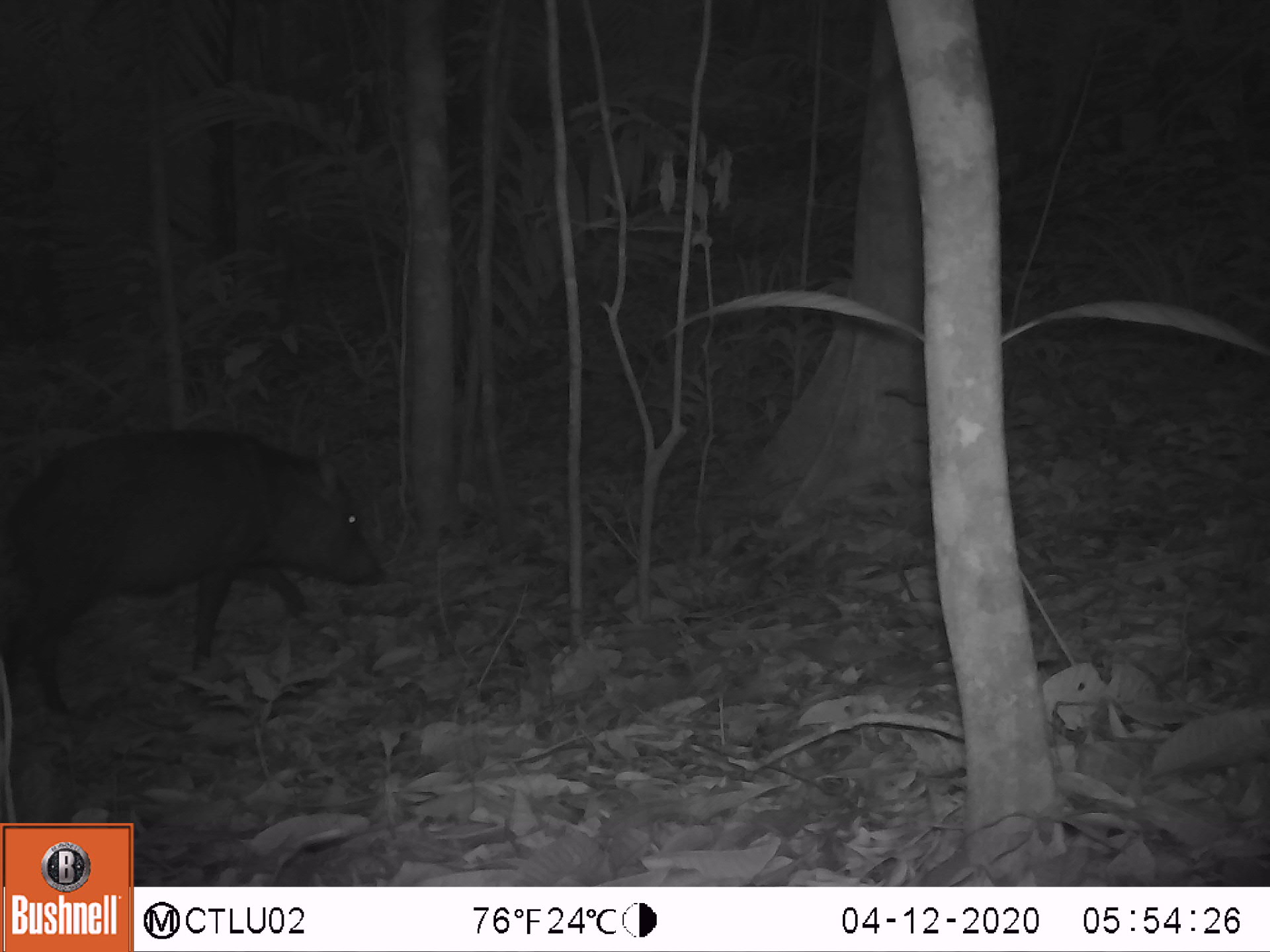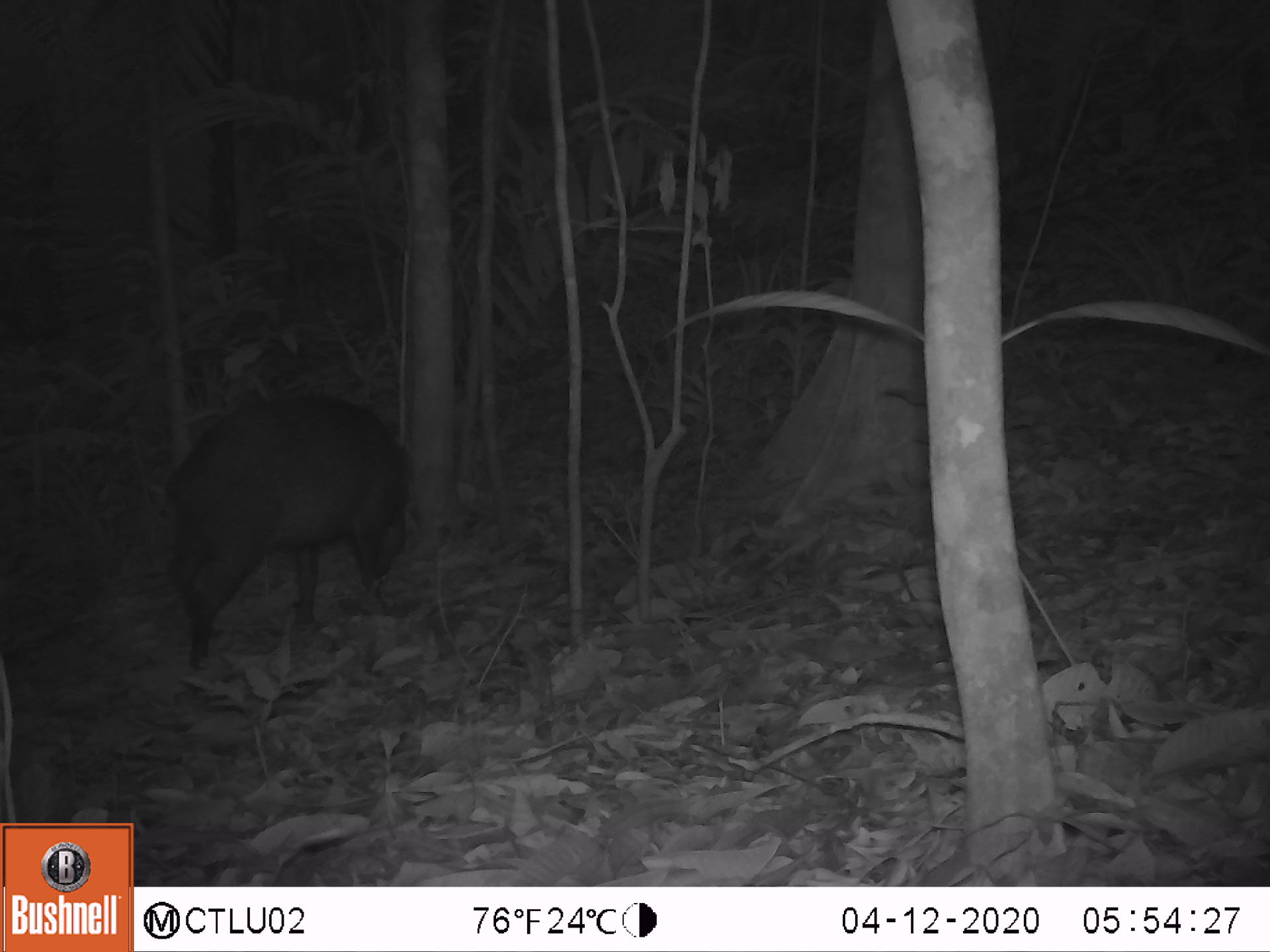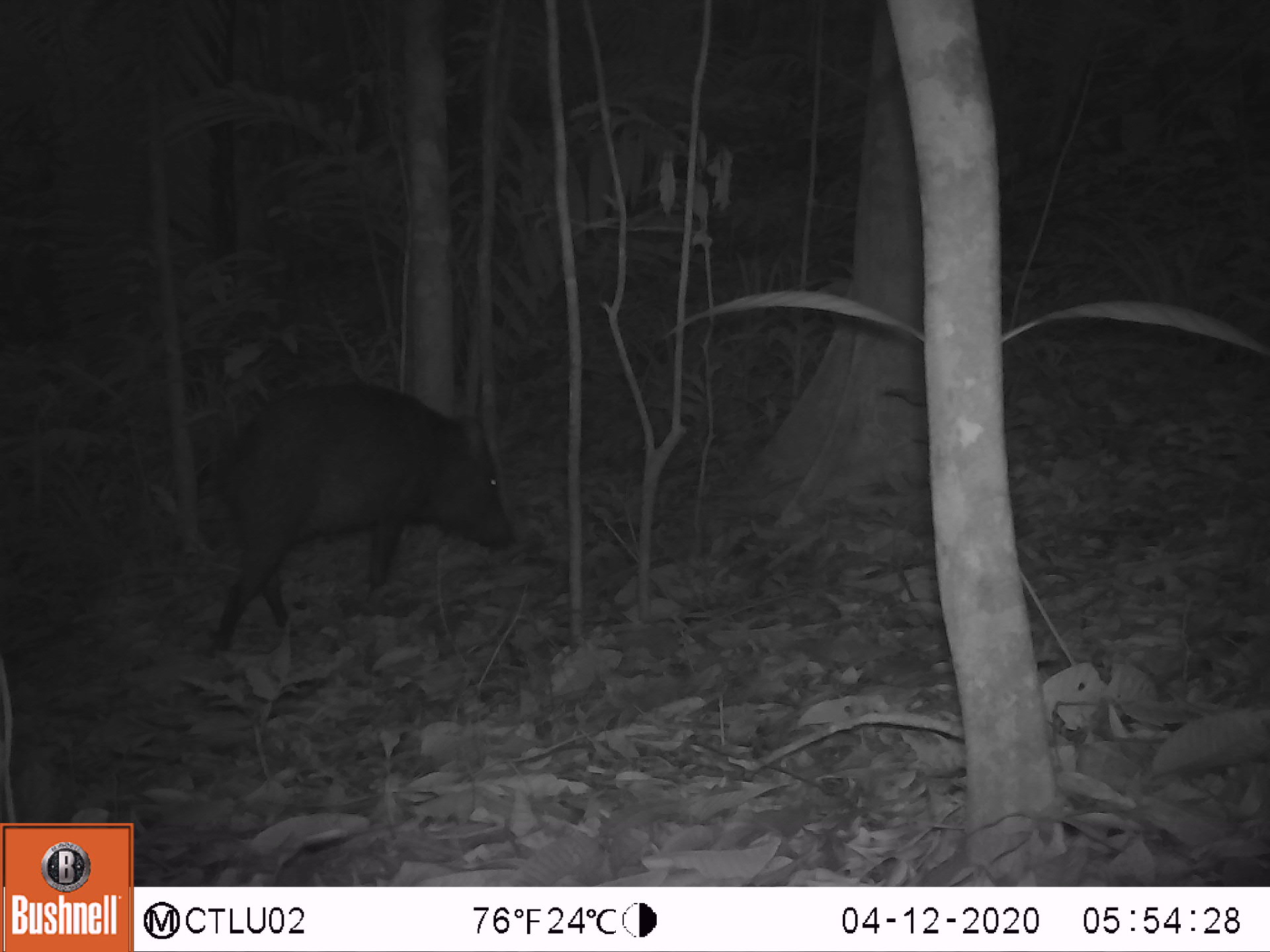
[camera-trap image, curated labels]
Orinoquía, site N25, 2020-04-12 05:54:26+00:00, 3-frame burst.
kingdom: Animalia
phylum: Chordata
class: Mammalia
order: Artiodactyla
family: Tayassuidae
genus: Pecari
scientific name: Pecari tajacu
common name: collared peccary